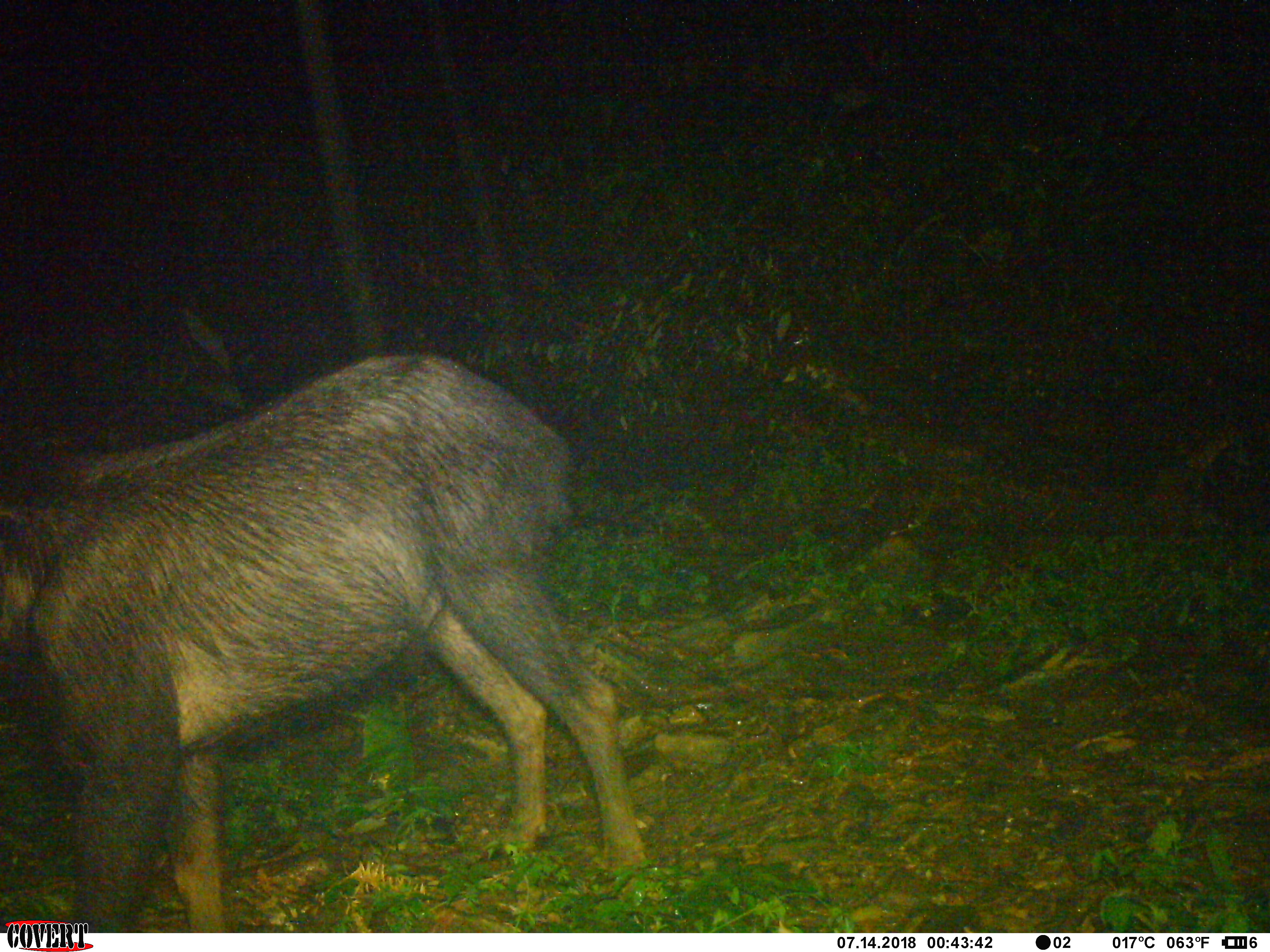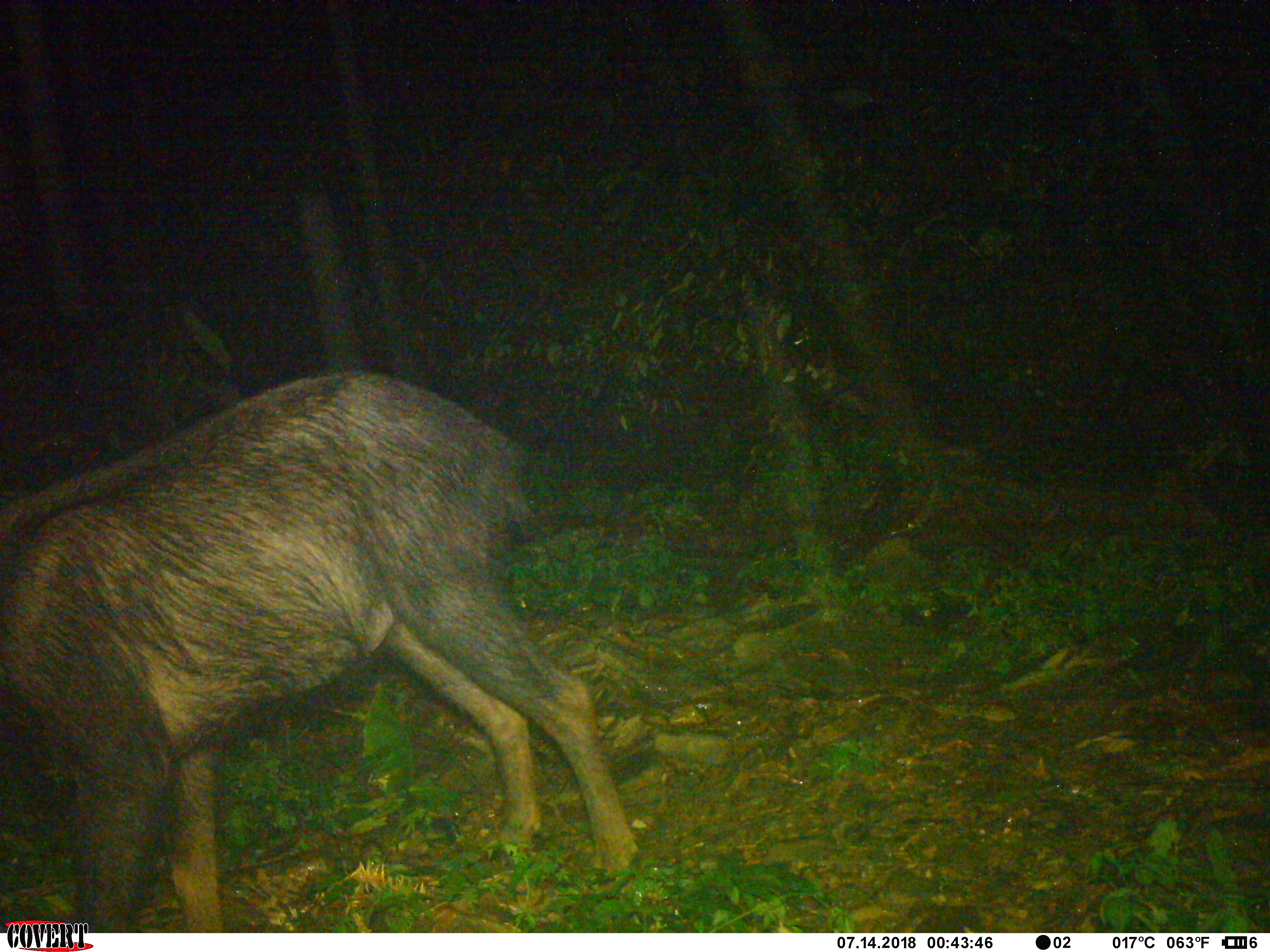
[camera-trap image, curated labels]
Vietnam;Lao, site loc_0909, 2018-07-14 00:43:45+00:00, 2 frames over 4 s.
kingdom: Animalia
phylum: Chordata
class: Mammalia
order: Artiodactyla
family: Bovidae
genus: Capricornis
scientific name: Capricornis sumatraensis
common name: chinese serow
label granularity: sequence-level